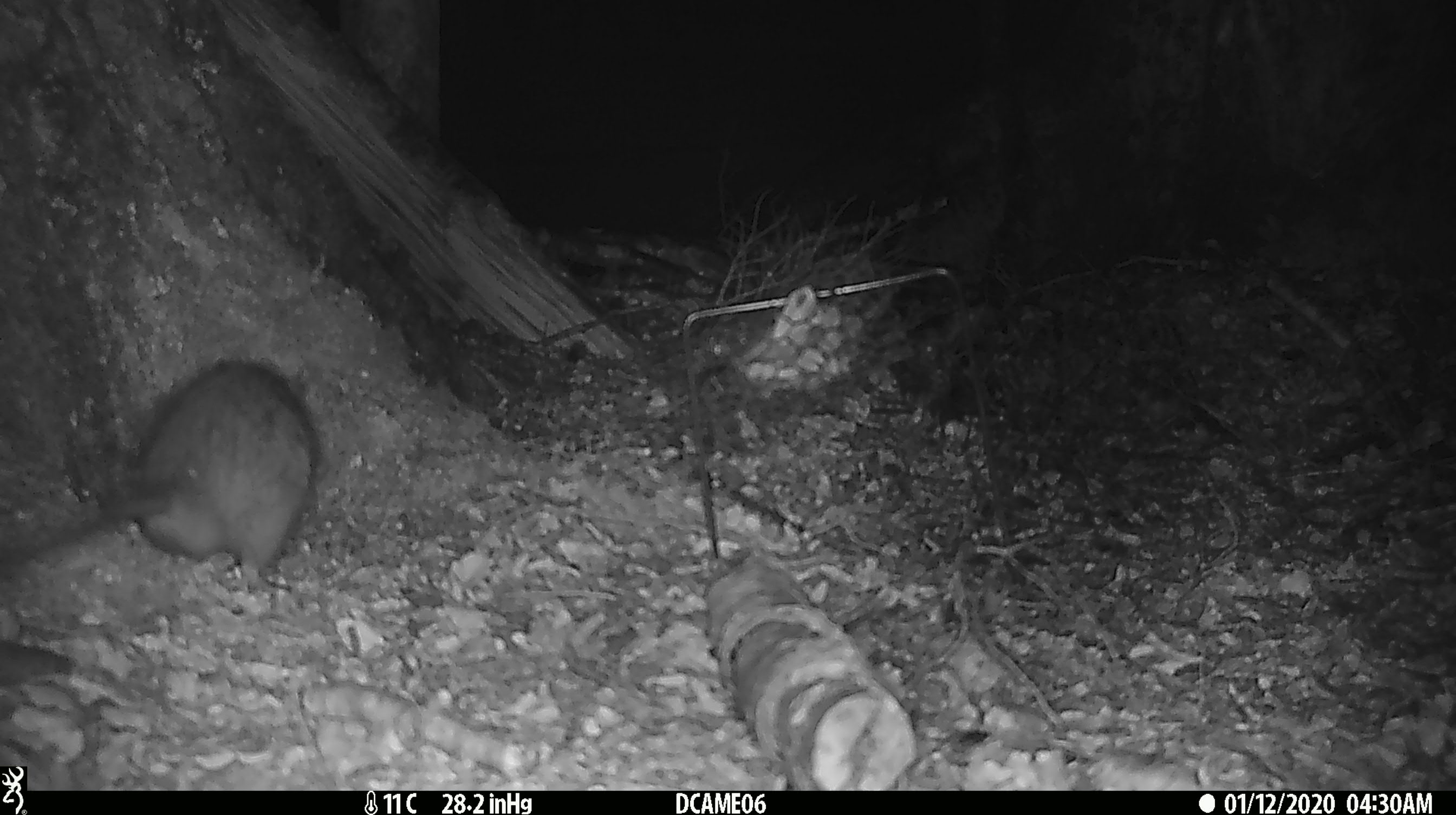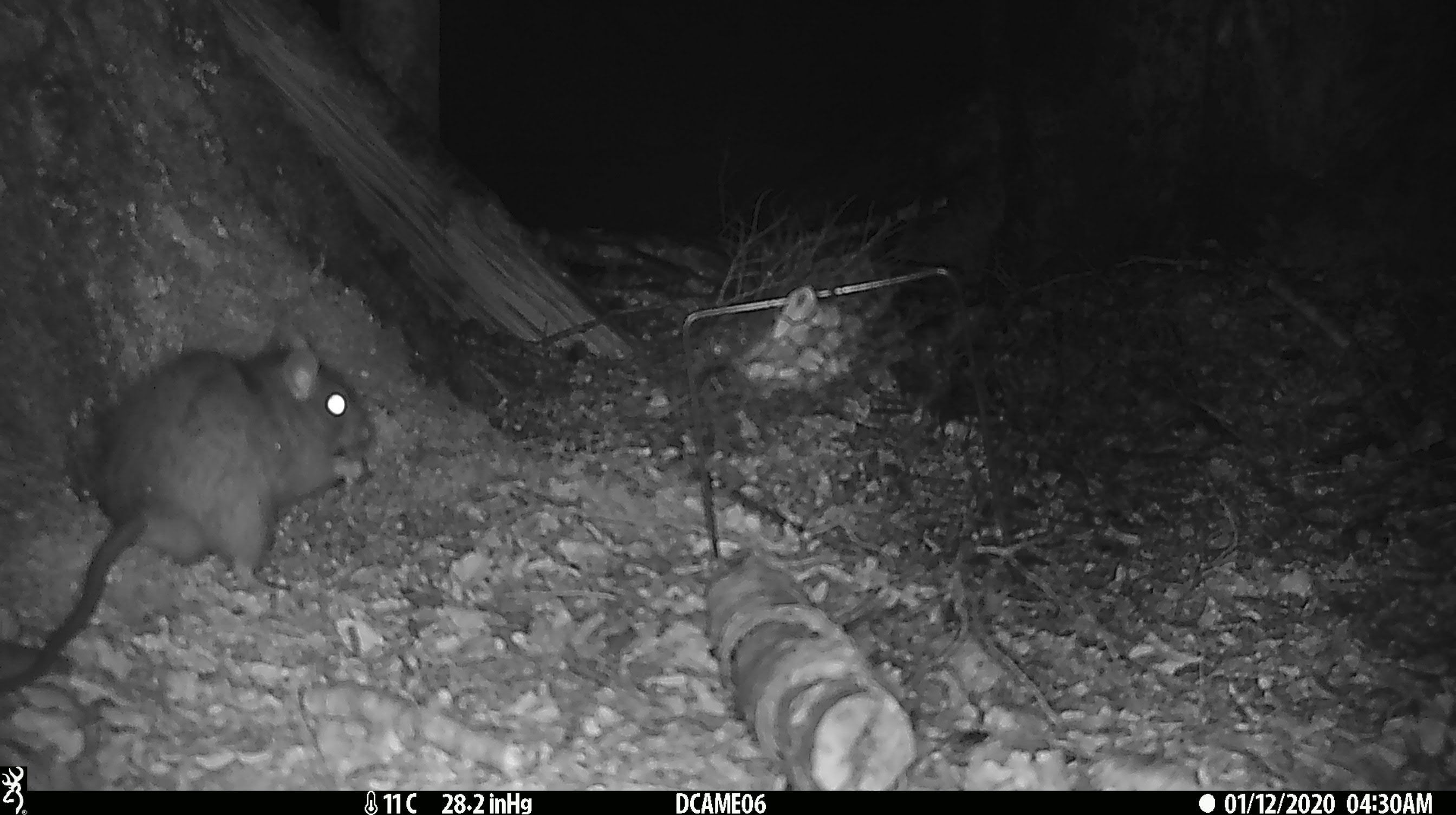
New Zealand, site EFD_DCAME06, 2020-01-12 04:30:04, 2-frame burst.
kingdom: Animalia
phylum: Chordata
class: Mammalia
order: Rodentia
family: Muridae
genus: Rattus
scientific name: Rattus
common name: rat